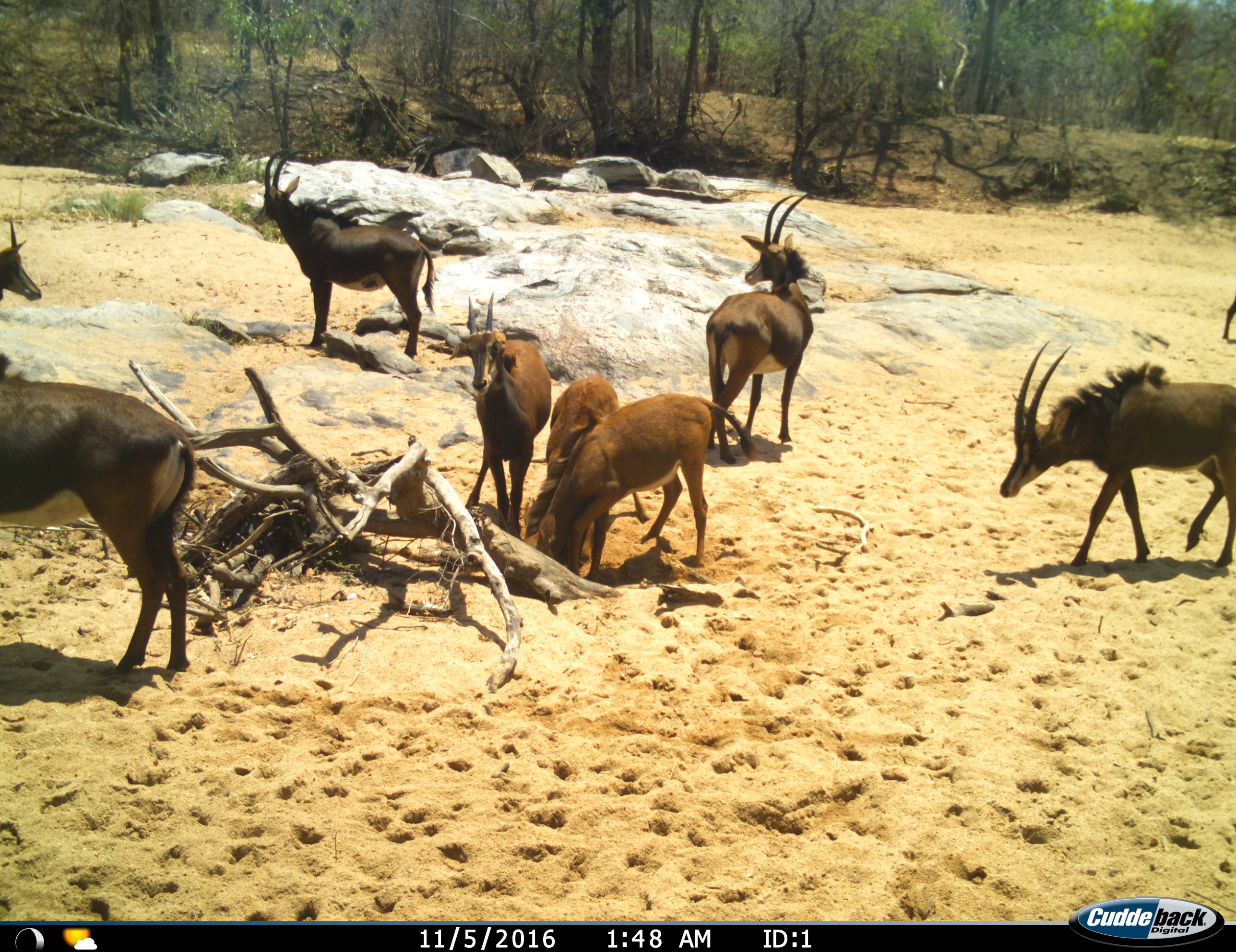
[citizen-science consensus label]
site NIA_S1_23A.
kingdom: Animalia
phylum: Chordata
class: Mammalia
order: Artiodactyla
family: Bovidae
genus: Hippotragus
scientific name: Hippotragus niger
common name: sable antelope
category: sable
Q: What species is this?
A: Sable (sable antelope) (Hippotragus niger).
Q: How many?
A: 9.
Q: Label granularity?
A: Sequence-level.